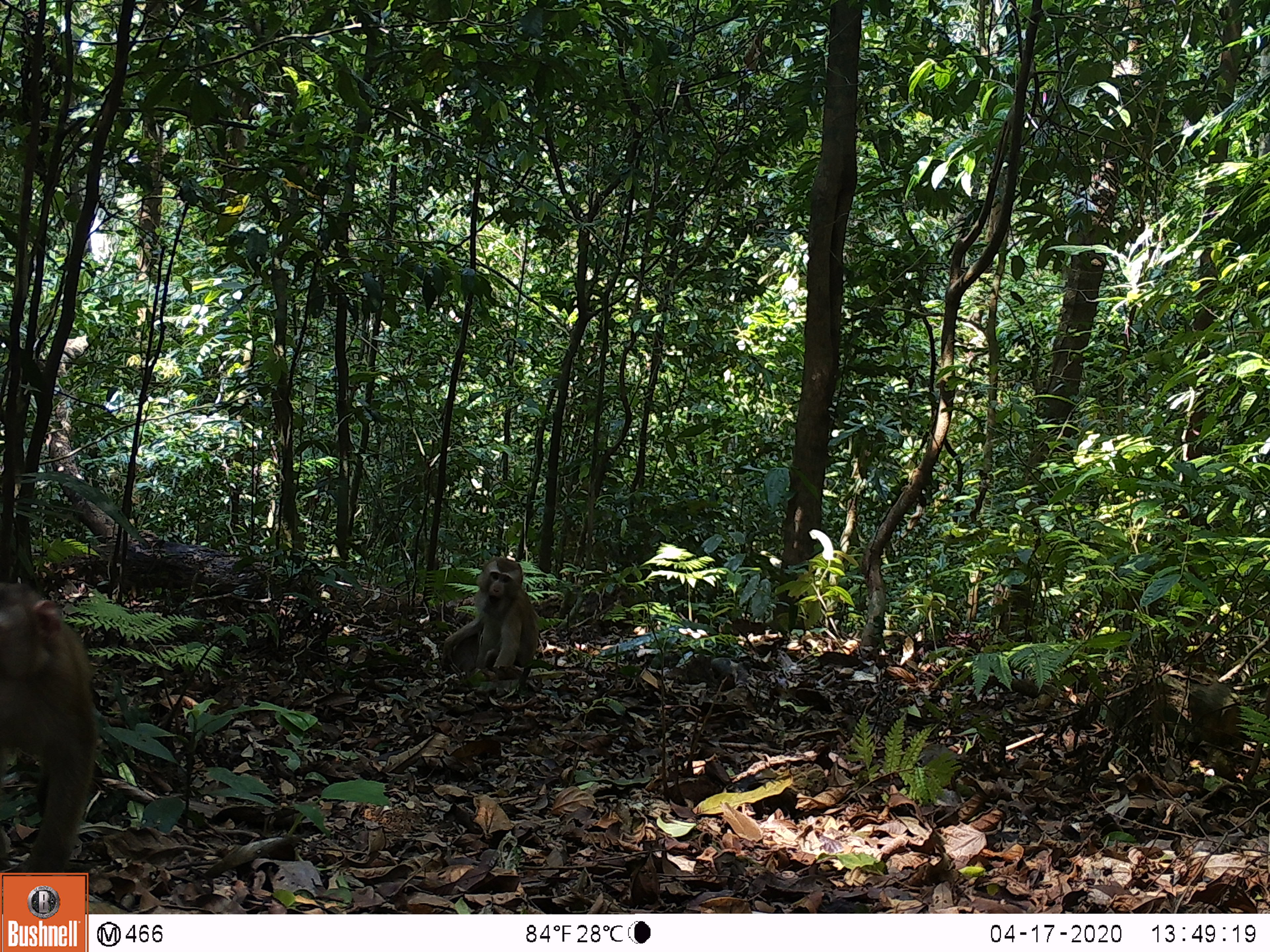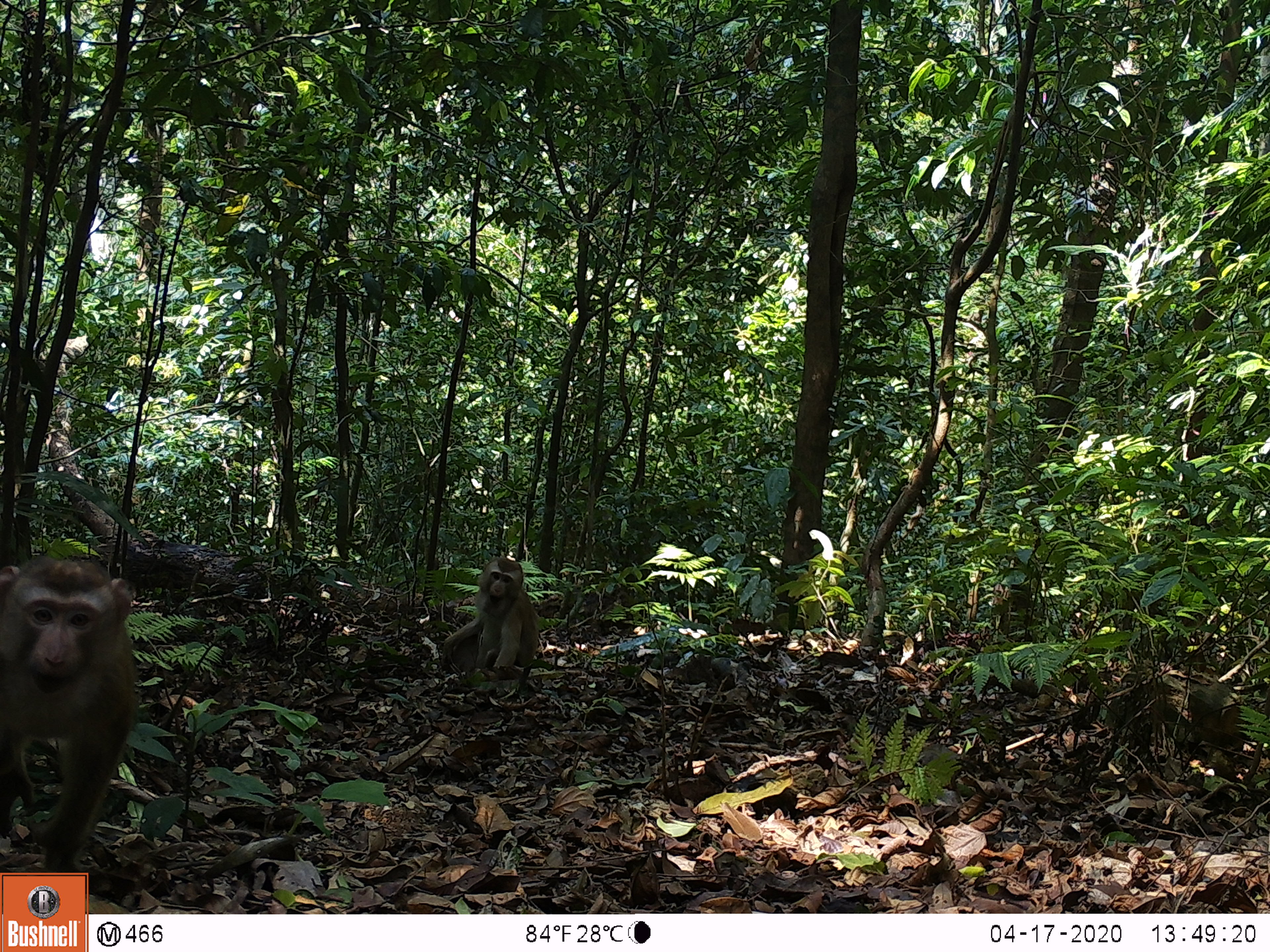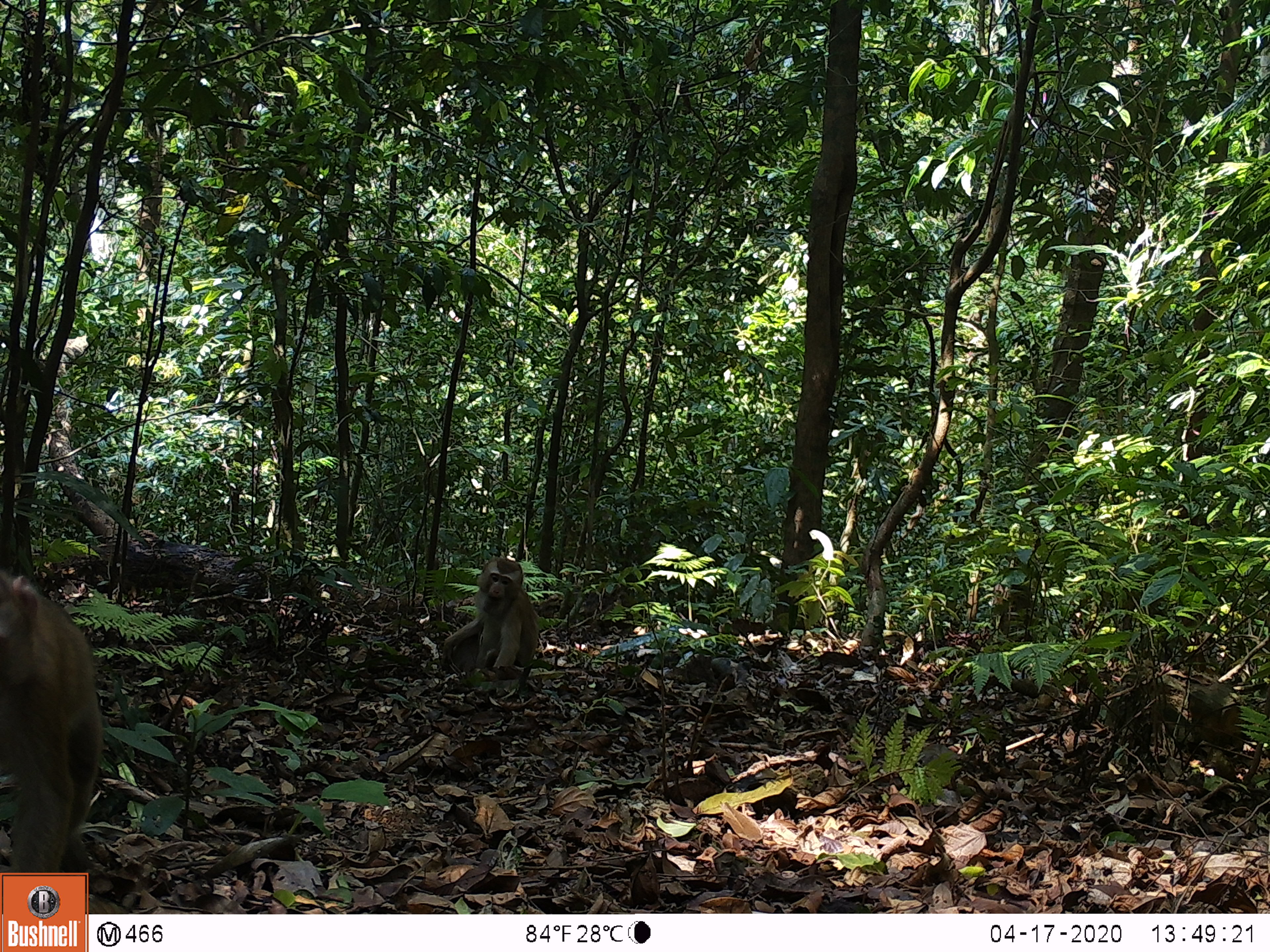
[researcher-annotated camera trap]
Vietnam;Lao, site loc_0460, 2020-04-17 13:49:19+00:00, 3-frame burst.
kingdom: Animalia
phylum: Chordata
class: Mammalia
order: Primates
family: Cercopithecidae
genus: Macaca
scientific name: Macaca nemestrina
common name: pig-tailed macaque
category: pig tailed macaque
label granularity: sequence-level